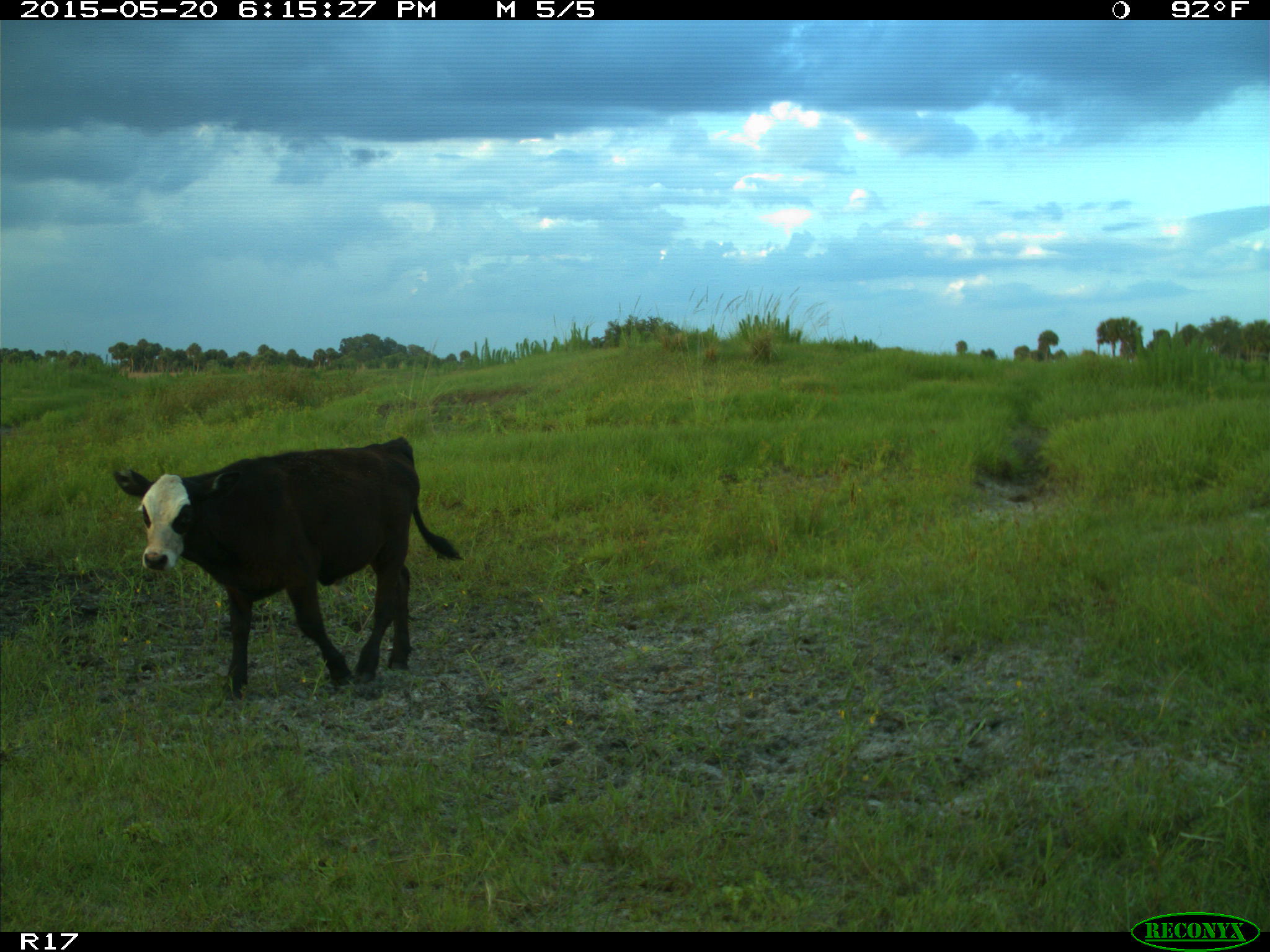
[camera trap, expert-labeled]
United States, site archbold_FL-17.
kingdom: Animalia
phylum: Chordata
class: Mammalia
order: Artiodactyla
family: Bovidae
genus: Bos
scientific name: Bos taurus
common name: domestic cow